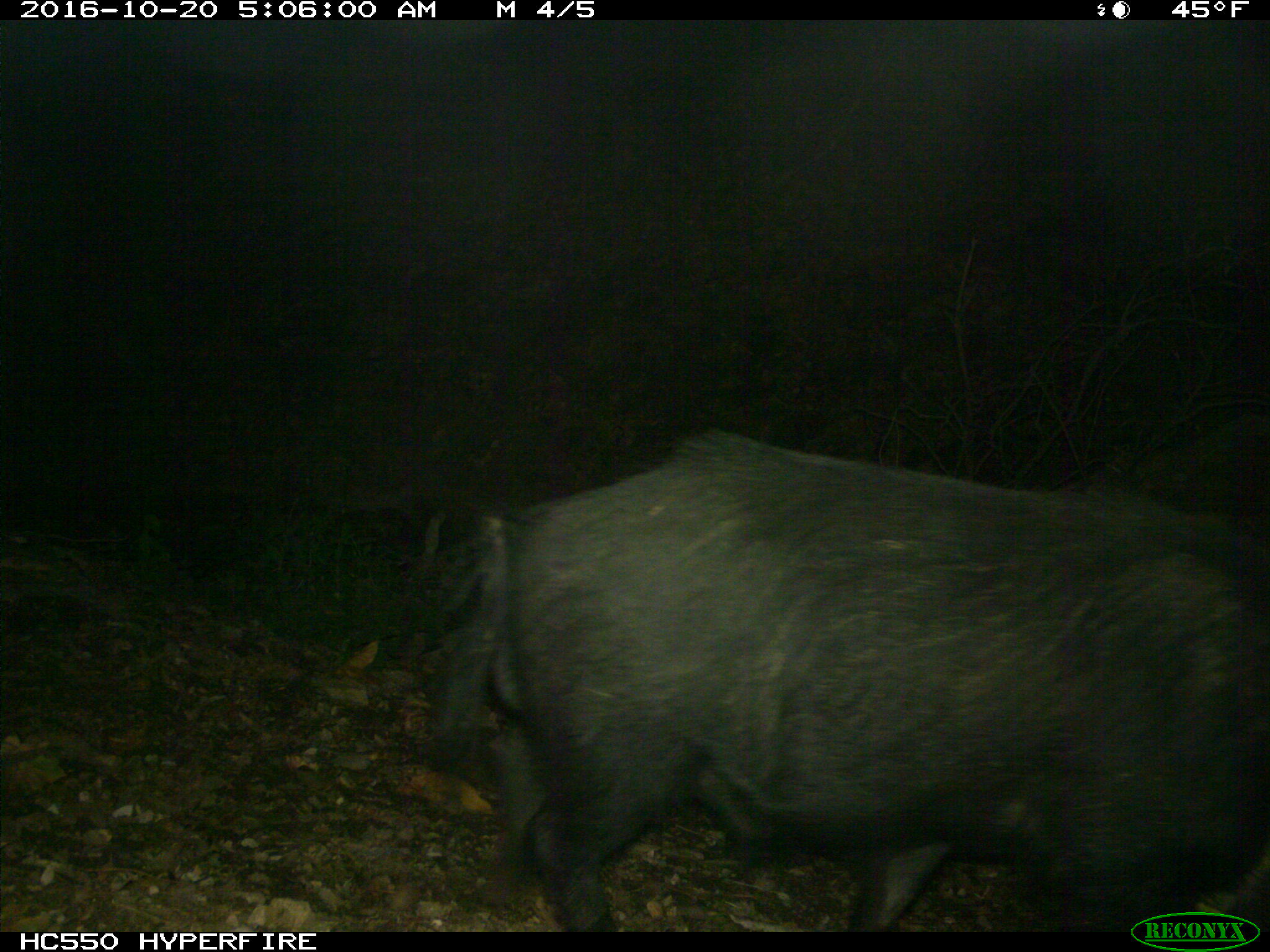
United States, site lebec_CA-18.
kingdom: Animalia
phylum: Chordata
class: Mammalia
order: Artiodactyla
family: Suidae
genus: Sus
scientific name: Sus scrofa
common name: wild boar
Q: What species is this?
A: Sus scrofa (wild boar).